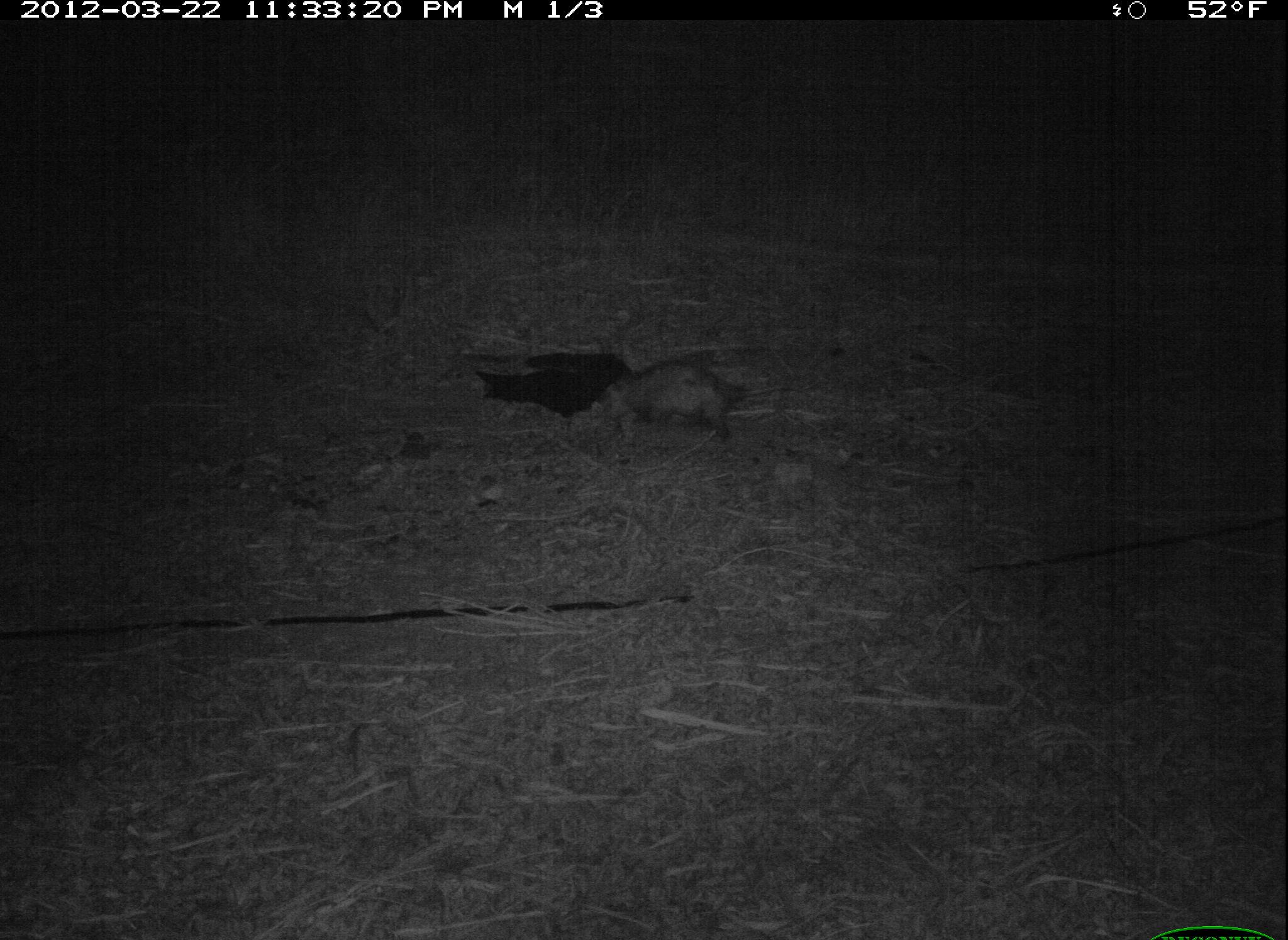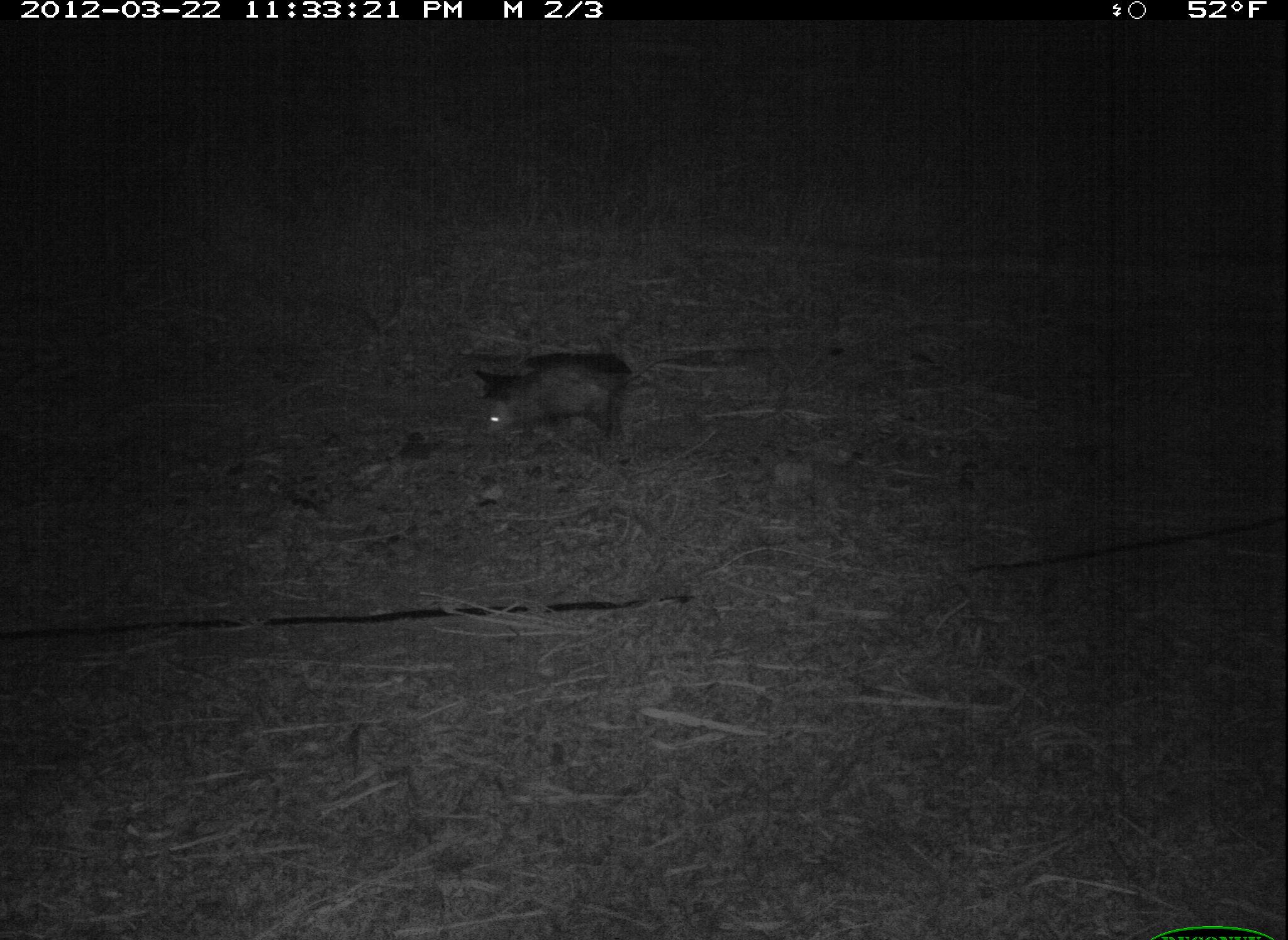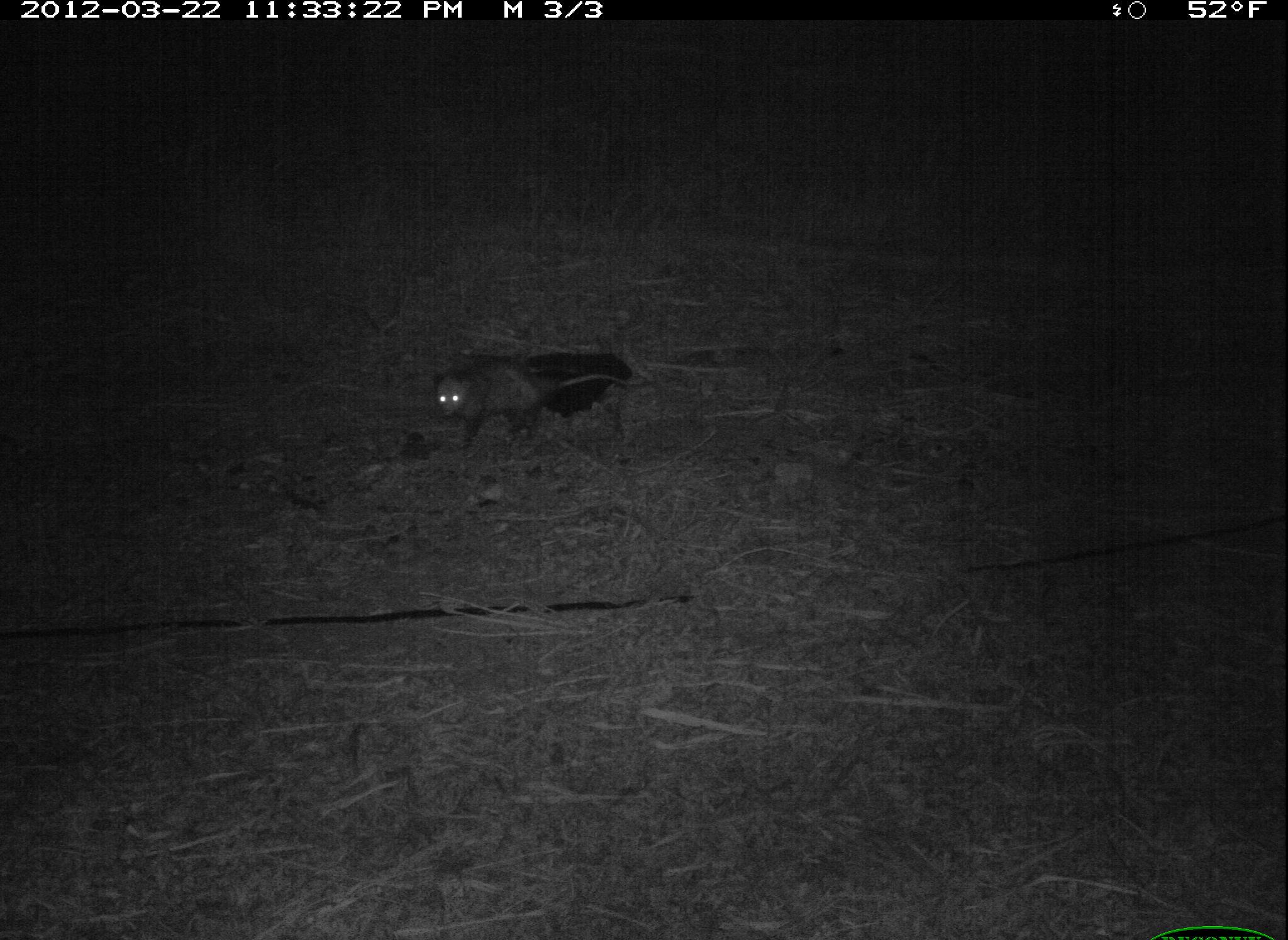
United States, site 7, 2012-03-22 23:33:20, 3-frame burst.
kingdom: Animalia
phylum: Chordata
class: Mammalia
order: Didelphimorphia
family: Didelphidae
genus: Didelphis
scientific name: Didelphis virginiana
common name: virginia opossum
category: opossum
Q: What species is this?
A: Opossum (virginia opossum) (Didelphis virginiana).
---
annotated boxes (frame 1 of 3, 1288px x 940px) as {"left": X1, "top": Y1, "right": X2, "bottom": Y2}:
opossum: {"left": 596, "top": 329, "right": 818, "bottom": 461}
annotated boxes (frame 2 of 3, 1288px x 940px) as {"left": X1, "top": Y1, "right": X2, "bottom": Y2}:
opossum: {"left": 469, "top": 345, "right": 692, "bottom": 461}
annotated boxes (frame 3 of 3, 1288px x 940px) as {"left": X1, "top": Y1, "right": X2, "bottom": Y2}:
opossum: {"left": 418, "top": 340, "right": 671, "bottom": 453}